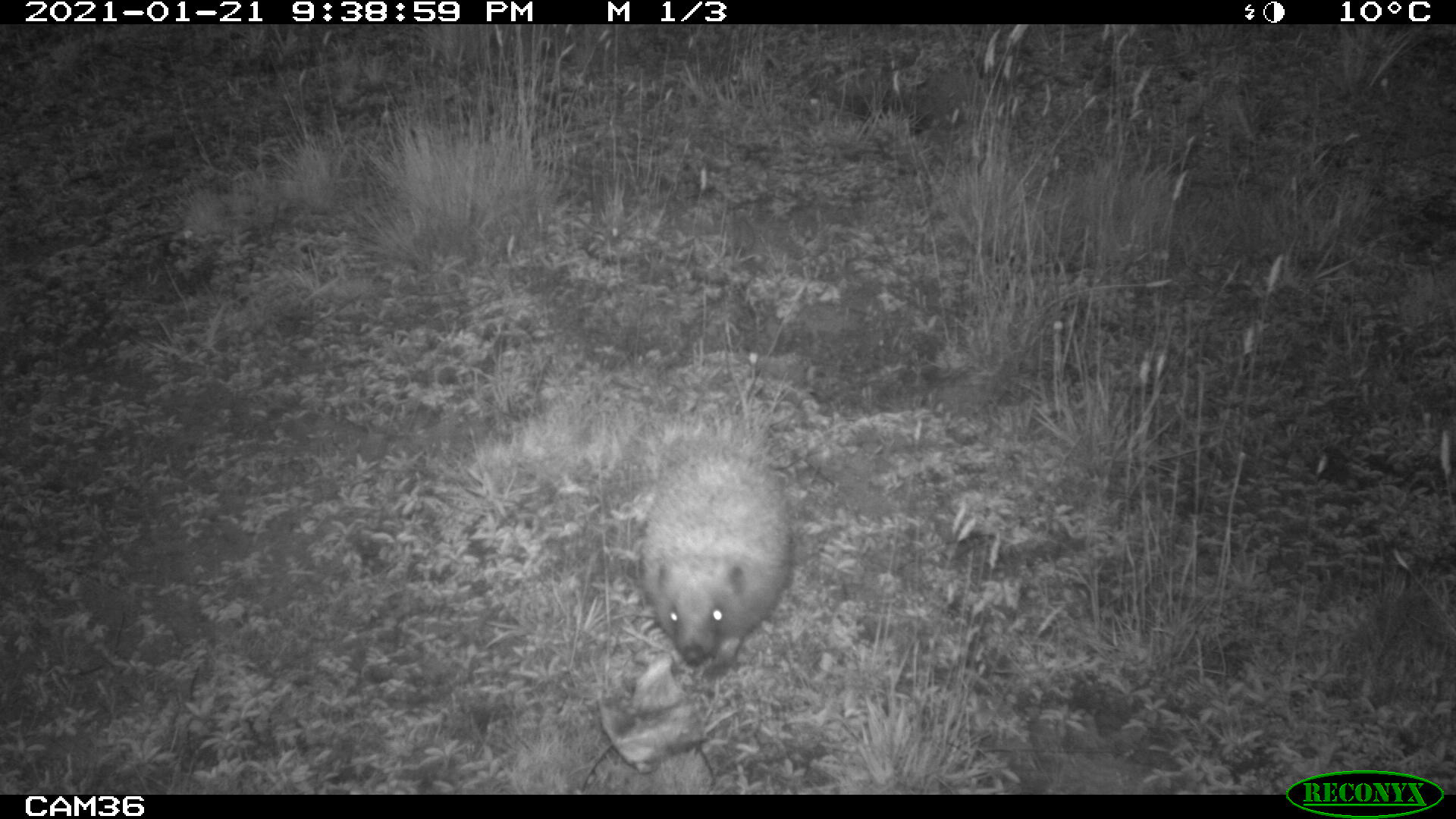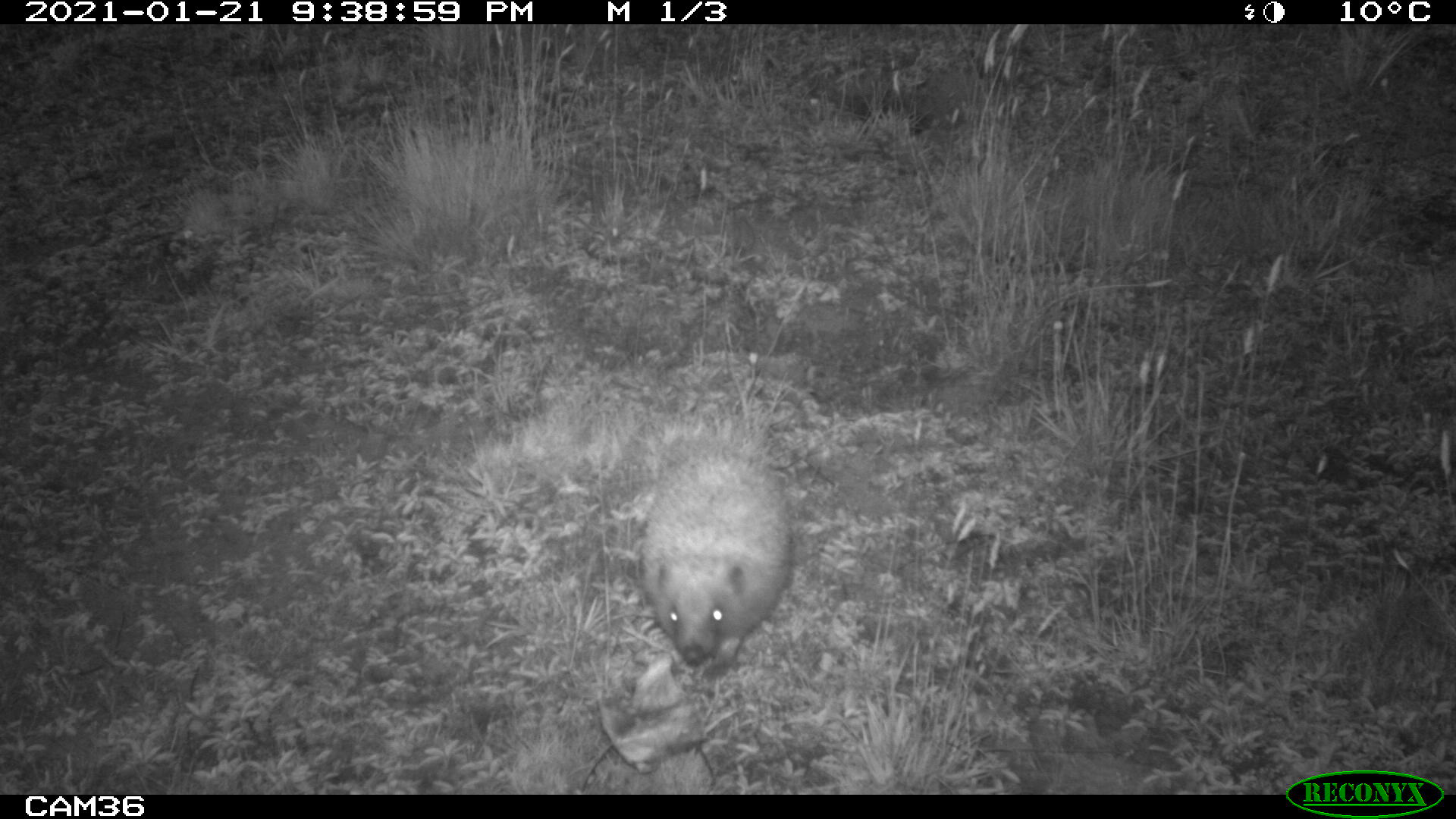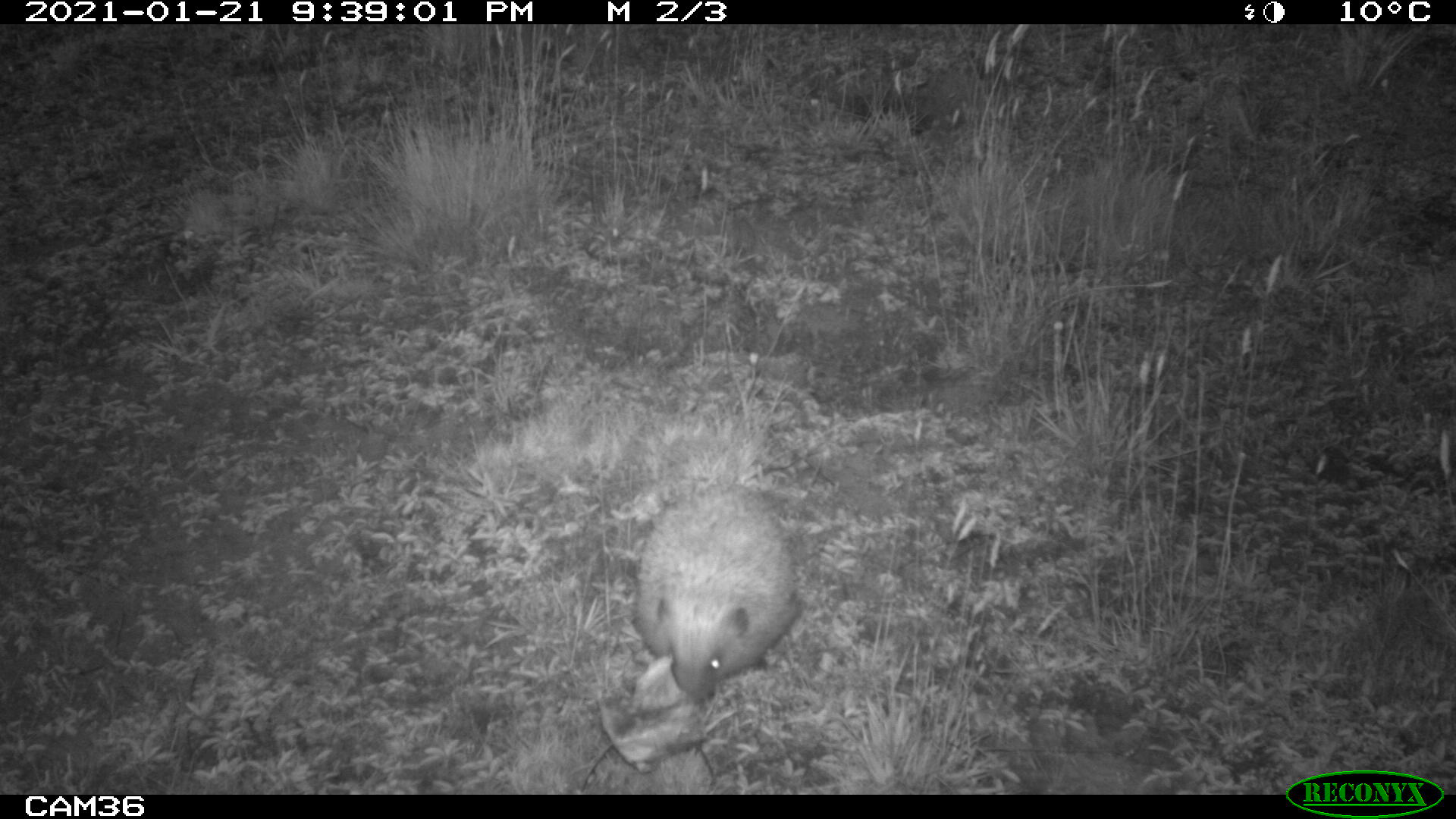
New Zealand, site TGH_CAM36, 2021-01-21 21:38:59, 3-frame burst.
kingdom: Animalia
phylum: Chordata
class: Mammalia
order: Eulipotyphla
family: Erinaceidae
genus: Erinaceus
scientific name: Erinaceus europaeus europaeus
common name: european hedgehog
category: hedgehog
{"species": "hedgehog (european hedgehog) (Erinaceus europaeus europaeus)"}